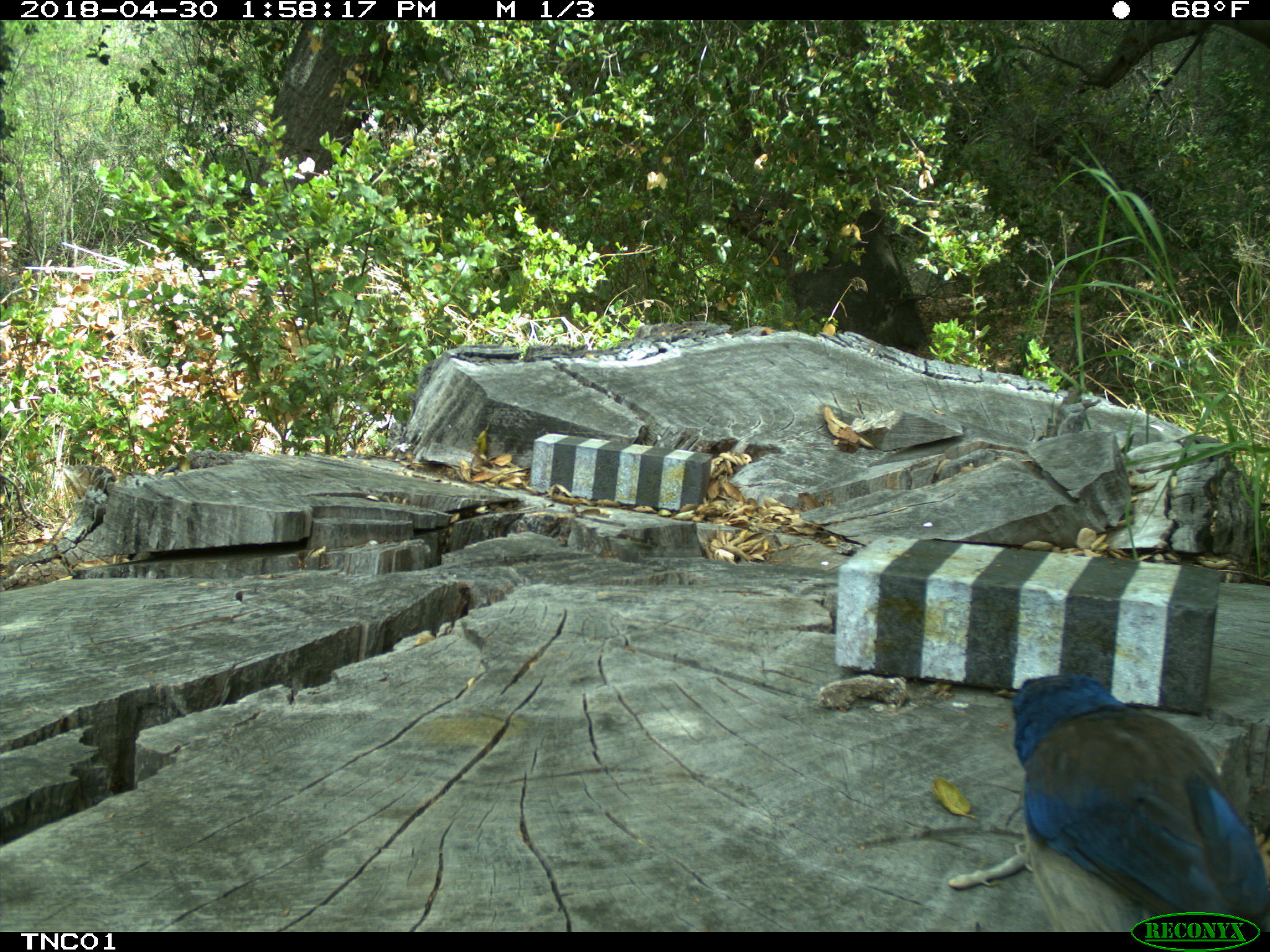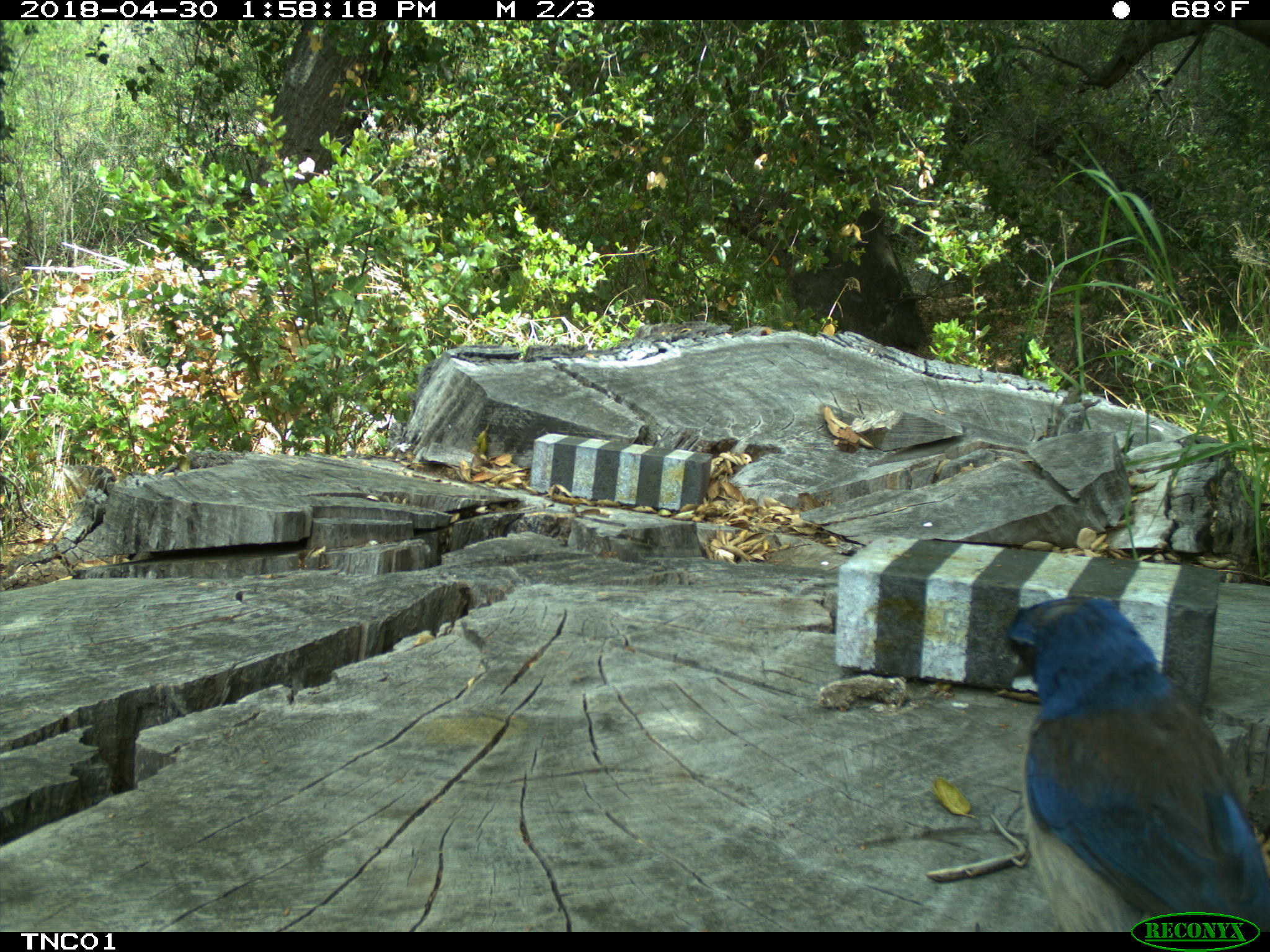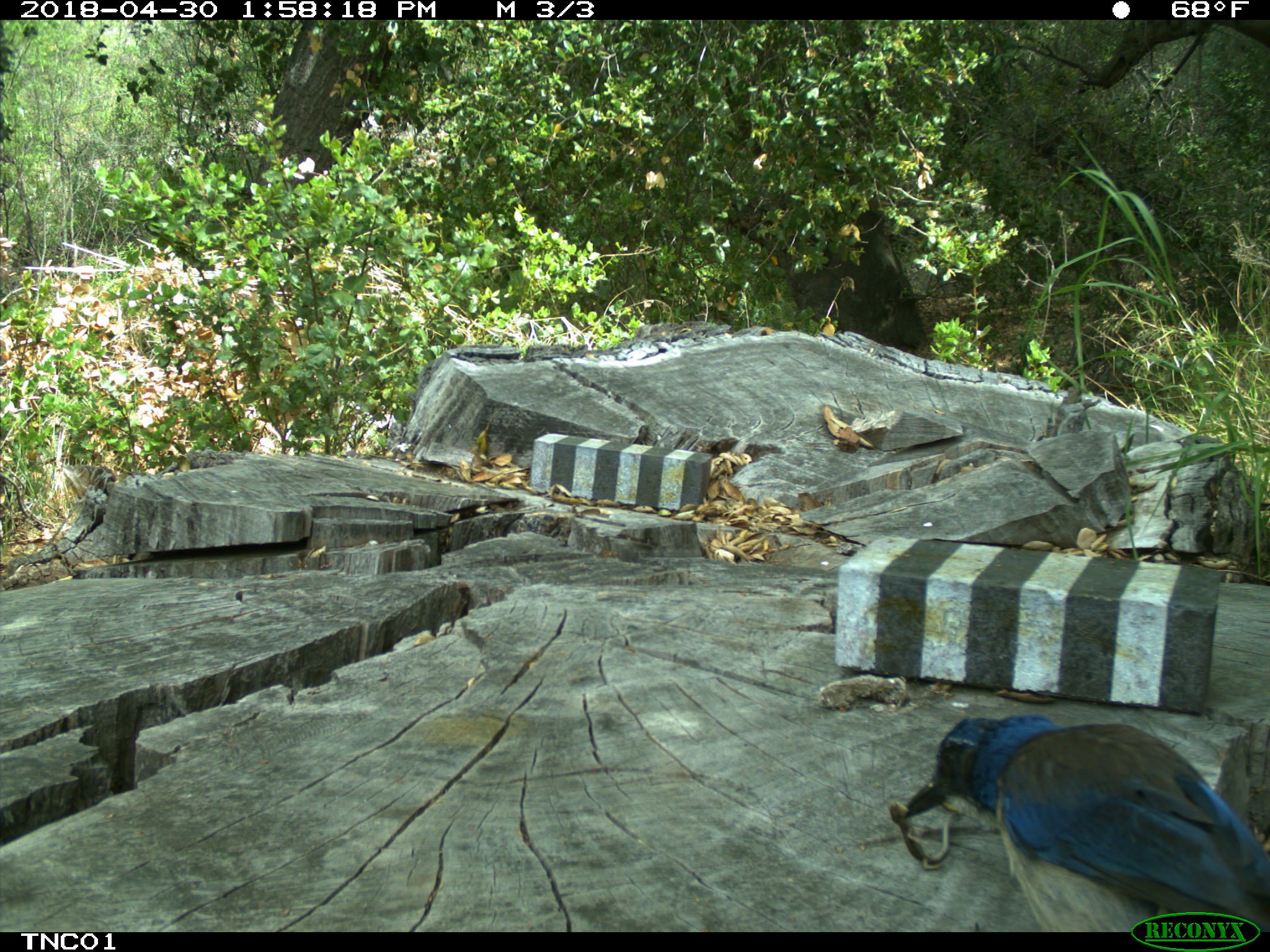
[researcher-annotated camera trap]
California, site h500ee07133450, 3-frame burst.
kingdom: Animalia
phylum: Chordata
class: Aves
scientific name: Aves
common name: bird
Bird (Aves).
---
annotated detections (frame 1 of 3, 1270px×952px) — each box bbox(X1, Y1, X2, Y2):
bird: bbox(1012, 674, 1269, 932)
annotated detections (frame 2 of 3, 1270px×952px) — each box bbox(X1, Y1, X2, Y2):
bird: bbox(999, 597, 1268, 930)
other: bbox(926, 812, 1029, 882)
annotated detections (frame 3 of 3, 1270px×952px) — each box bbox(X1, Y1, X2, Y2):
bird: bbox(905, 712, 1269, 933)